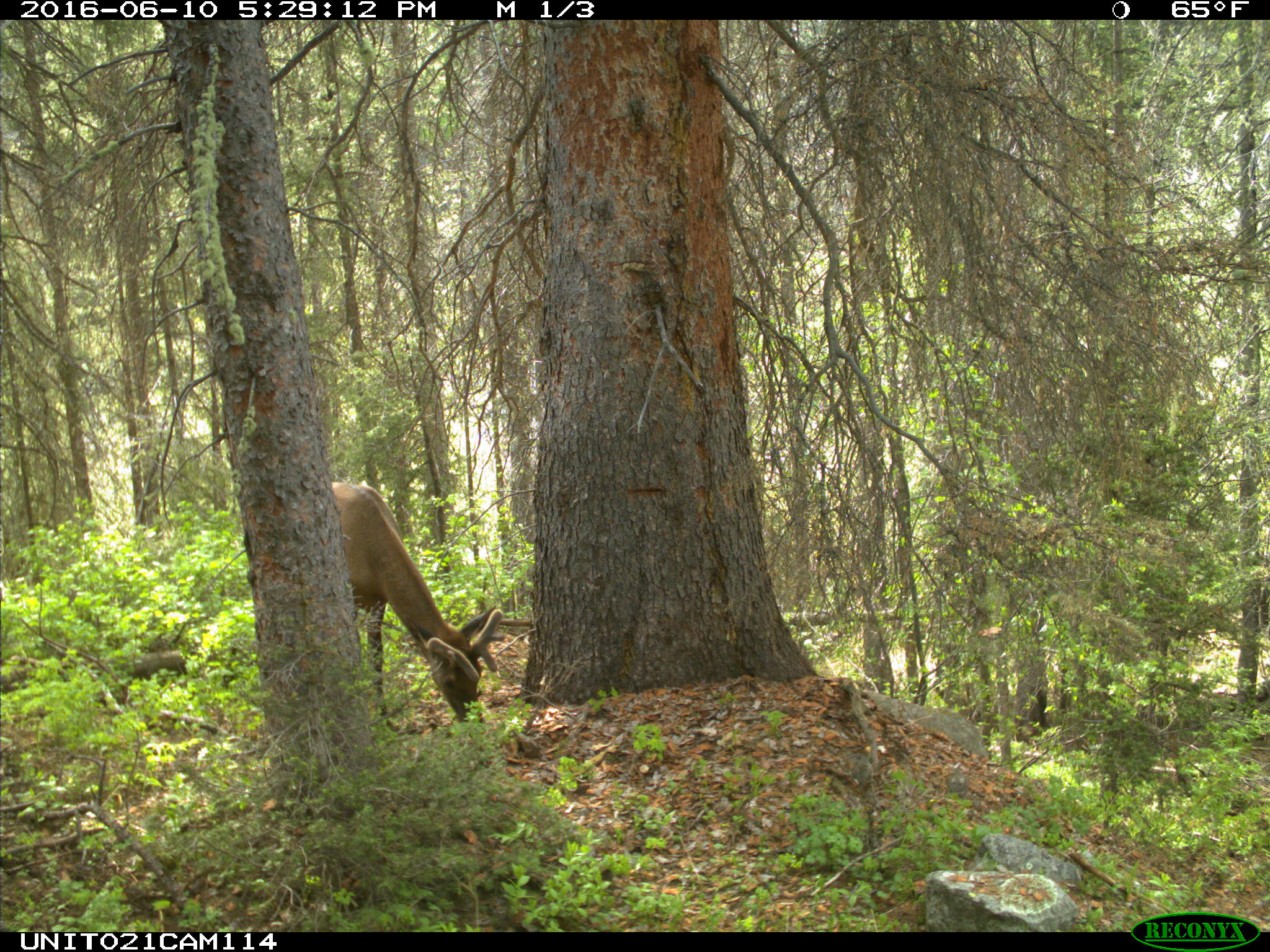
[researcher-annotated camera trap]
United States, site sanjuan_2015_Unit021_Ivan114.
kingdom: Animalia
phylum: Chordata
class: Mammalia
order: Artiodactyla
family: Cervidae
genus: Cervus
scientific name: Cervus elaphus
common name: red deer